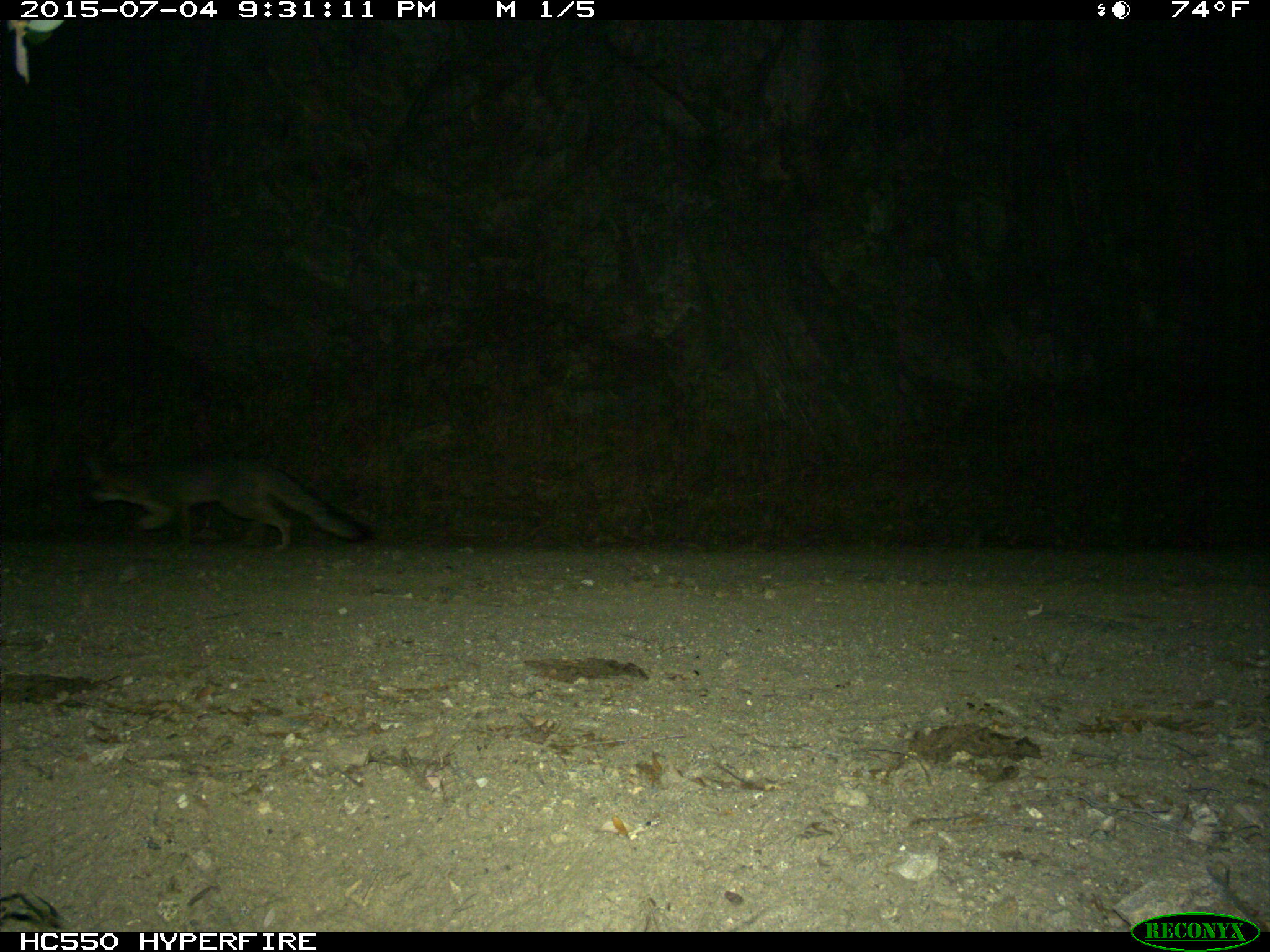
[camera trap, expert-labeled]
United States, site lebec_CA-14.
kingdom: Animalia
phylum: Chordata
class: Mammalia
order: Carnivora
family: Canidae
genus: Urocyon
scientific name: Urocyon cinereoargenteus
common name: gray fox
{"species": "Urocyon cinereoargenteus (gray fox)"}